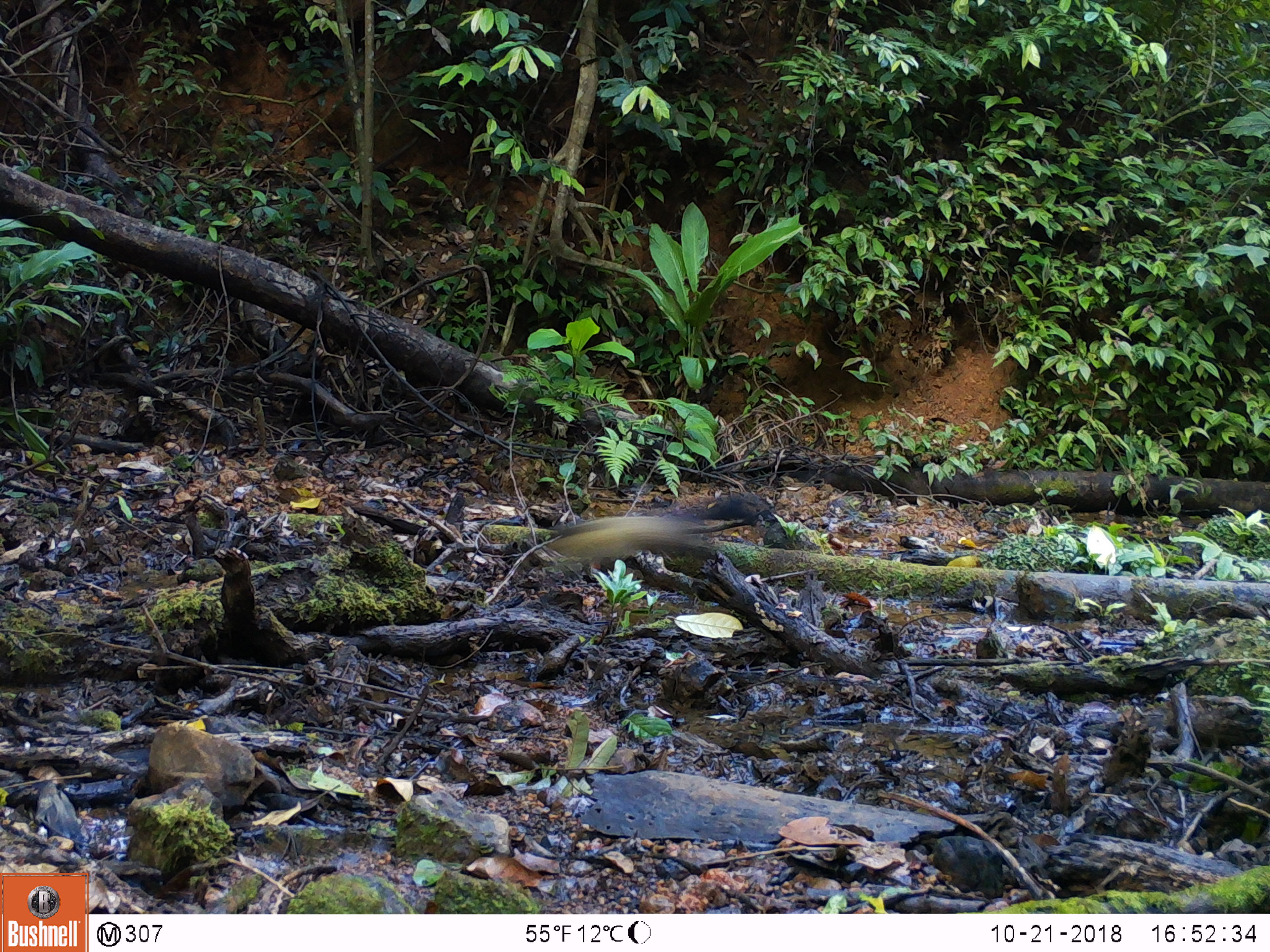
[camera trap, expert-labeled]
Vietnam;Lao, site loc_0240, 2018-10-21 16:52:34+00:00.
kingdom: Animalia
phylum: Chordata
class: Mammalia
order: Carnivora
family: Mustelidae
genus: Martes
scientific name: Martes flavigula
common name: yellow-throated marten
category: yellow throated marten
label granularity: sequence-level